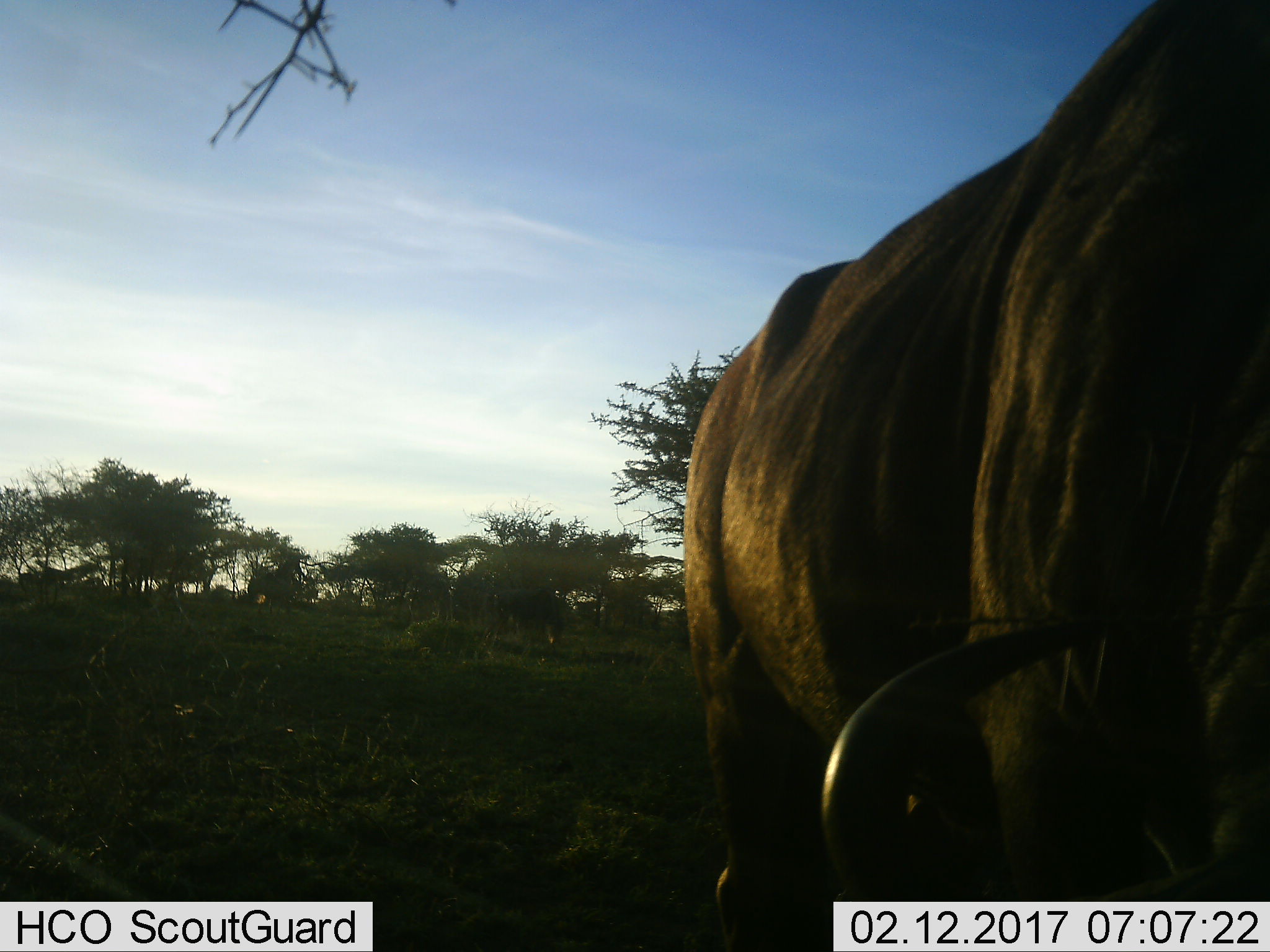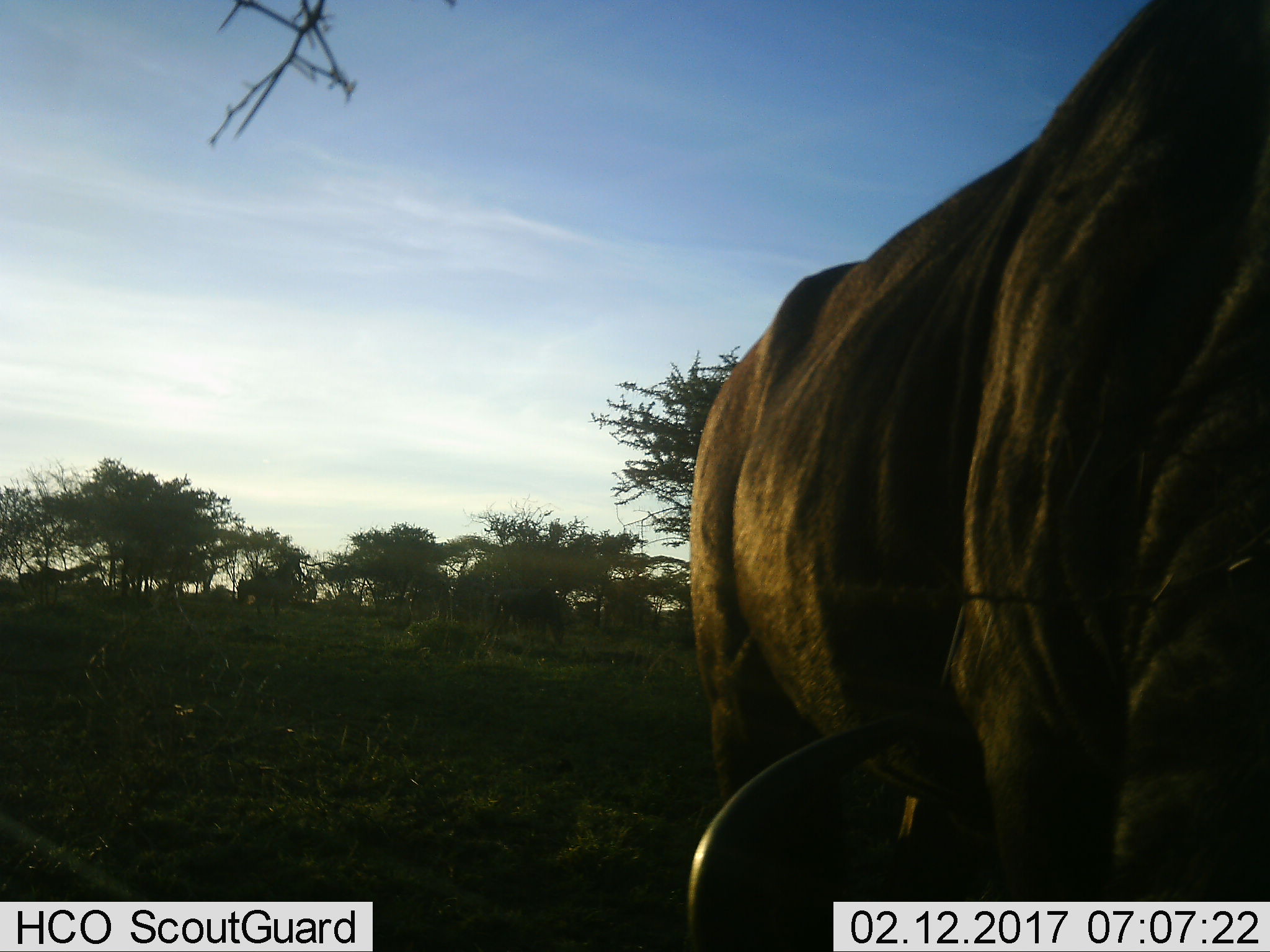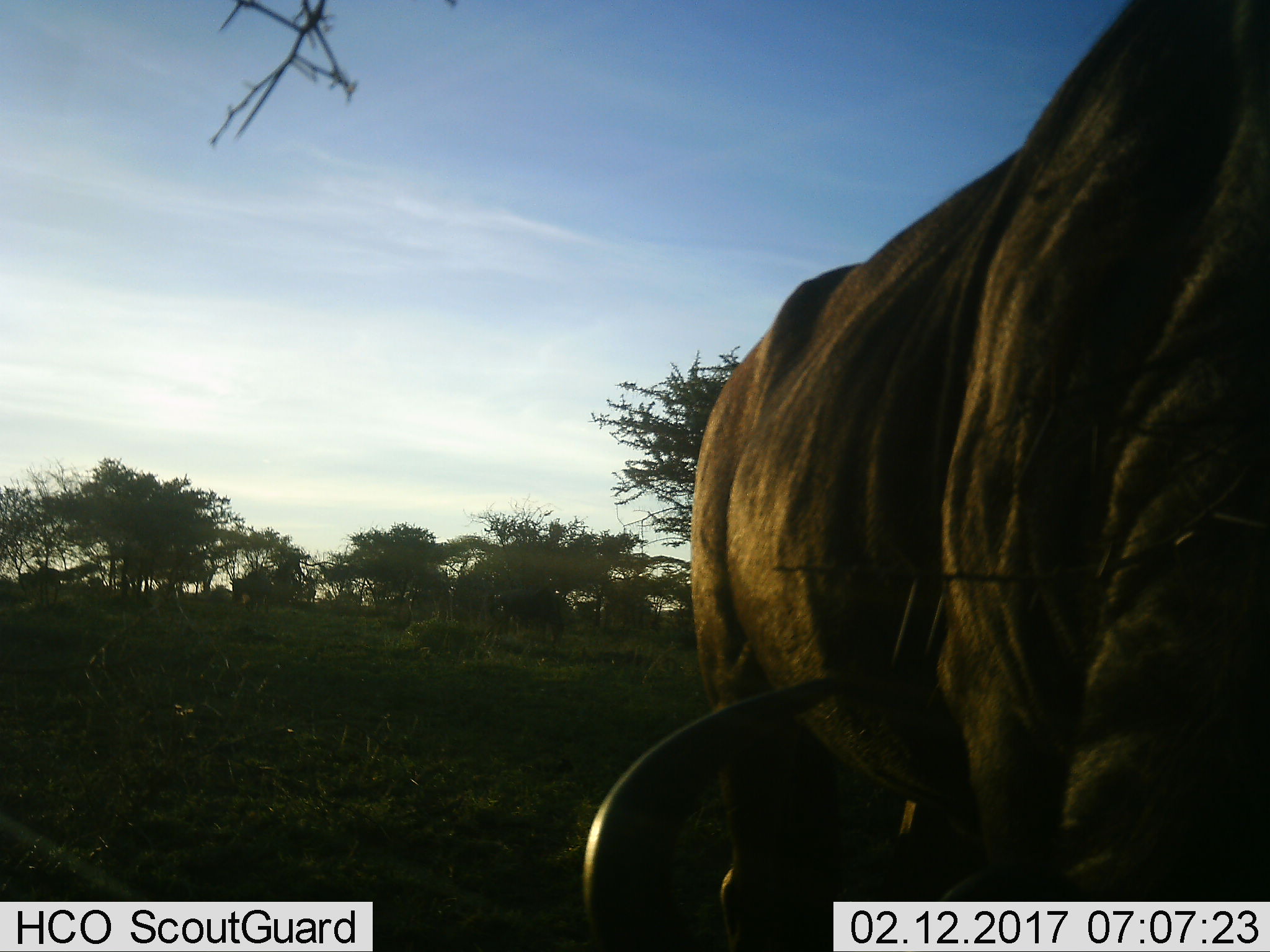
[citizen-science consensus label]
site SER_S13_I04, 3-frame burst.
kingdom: Animalia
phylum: Chordata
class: Mammalia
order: Artiodactyla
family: Bovidae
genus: Connochaetes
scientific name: Connochaetes taurinus taurinus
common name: blue wildebeest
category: wildebeestblue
Wildebeestblue (blue wildebeest) (Connochaetes taurinus taurinus), count 2. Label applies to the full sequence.